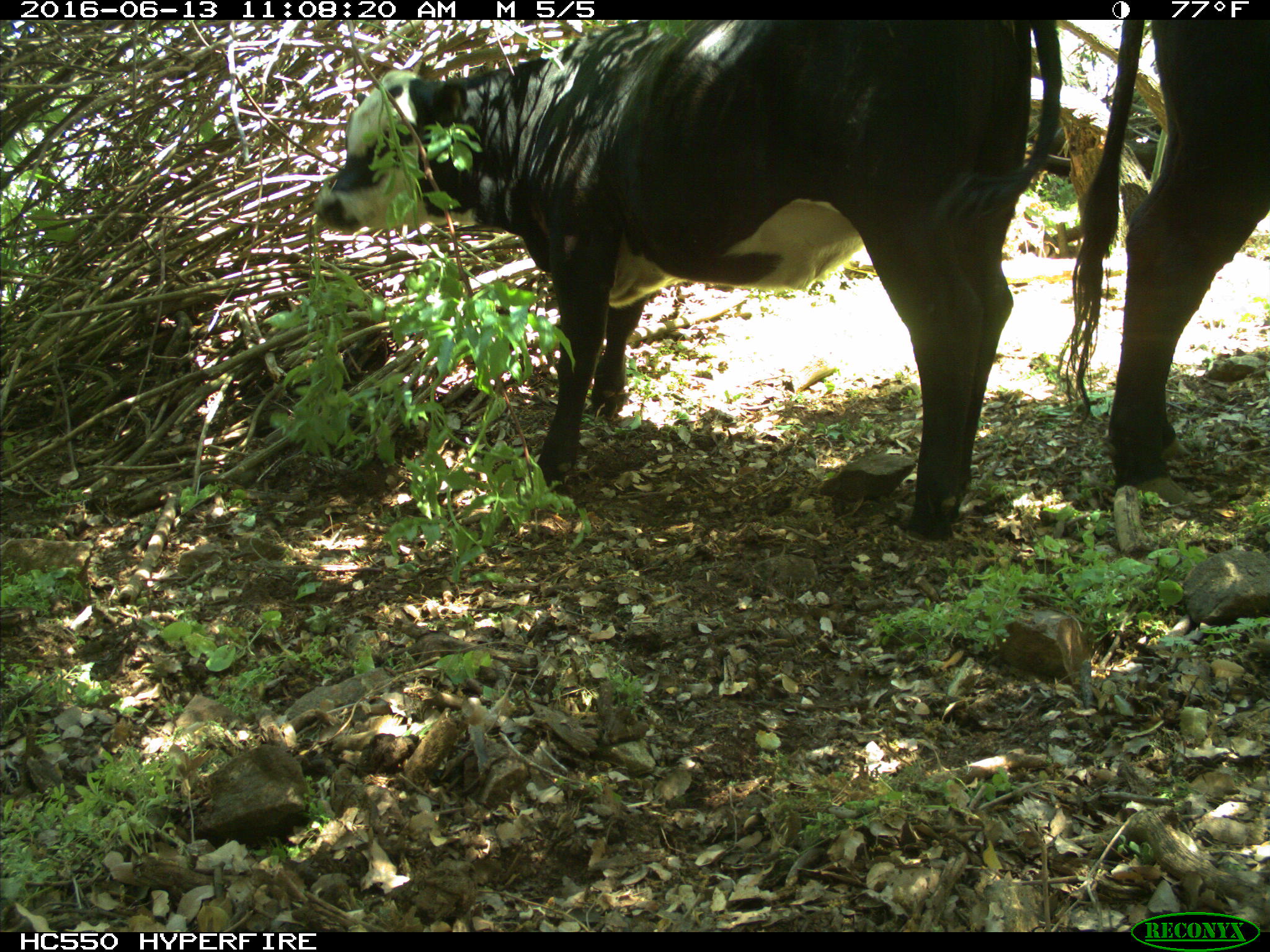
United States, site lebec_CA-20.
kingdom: Animalia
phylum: Chordata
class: Mammalia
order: Artiodactyla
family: Bovidae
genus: Bos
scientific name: Bos taurus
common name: domestic cow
Bos taurus (domestic cow).